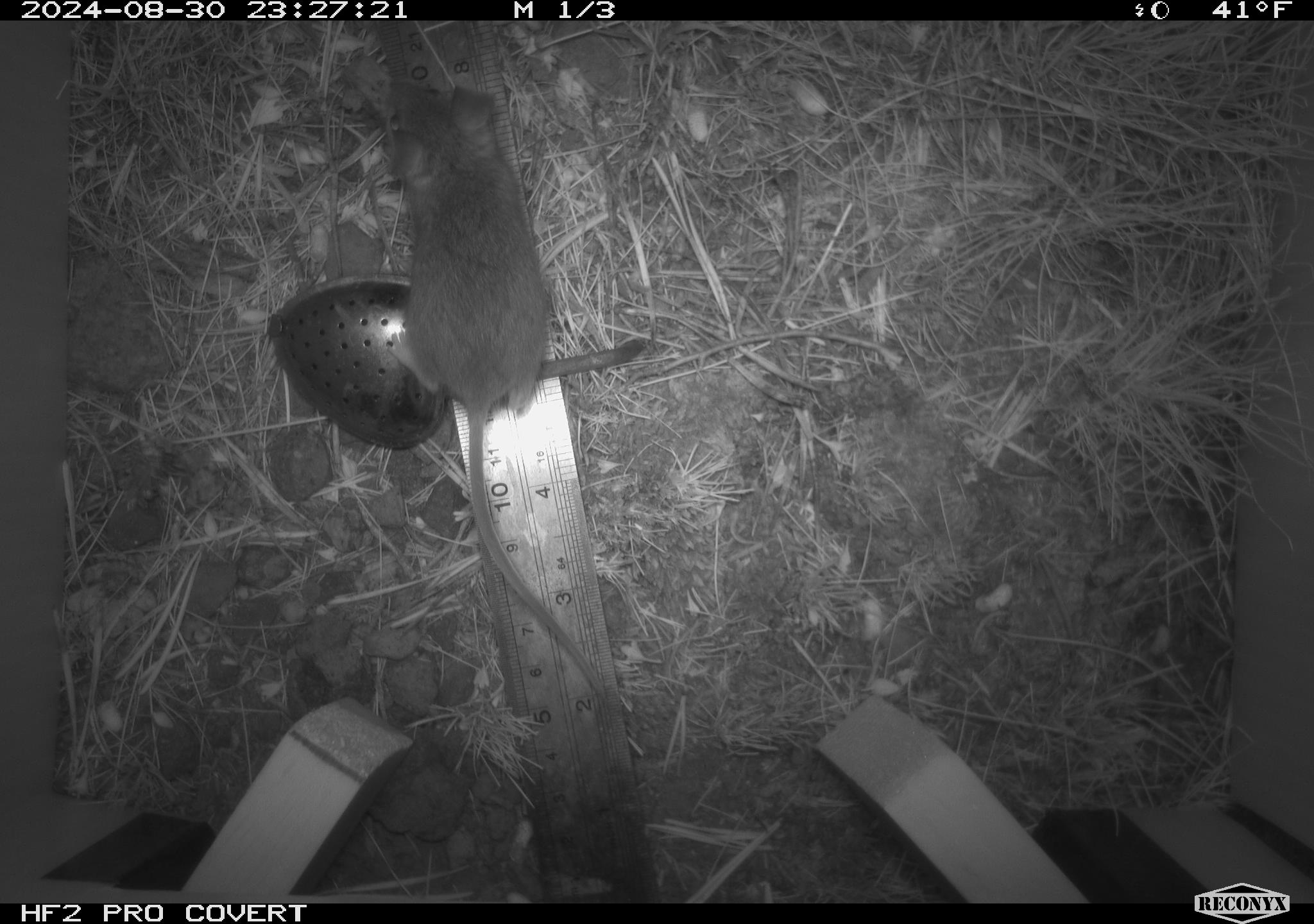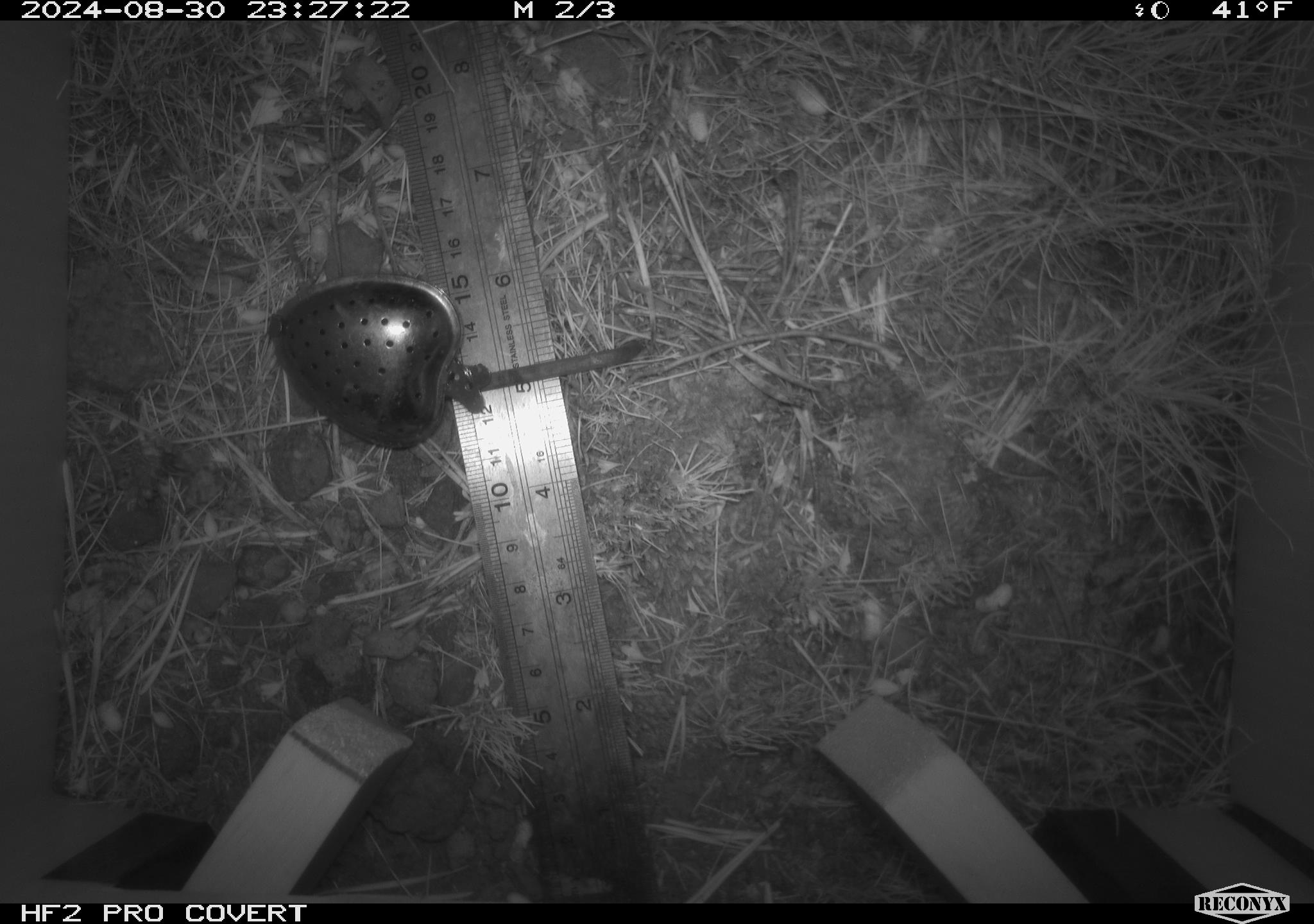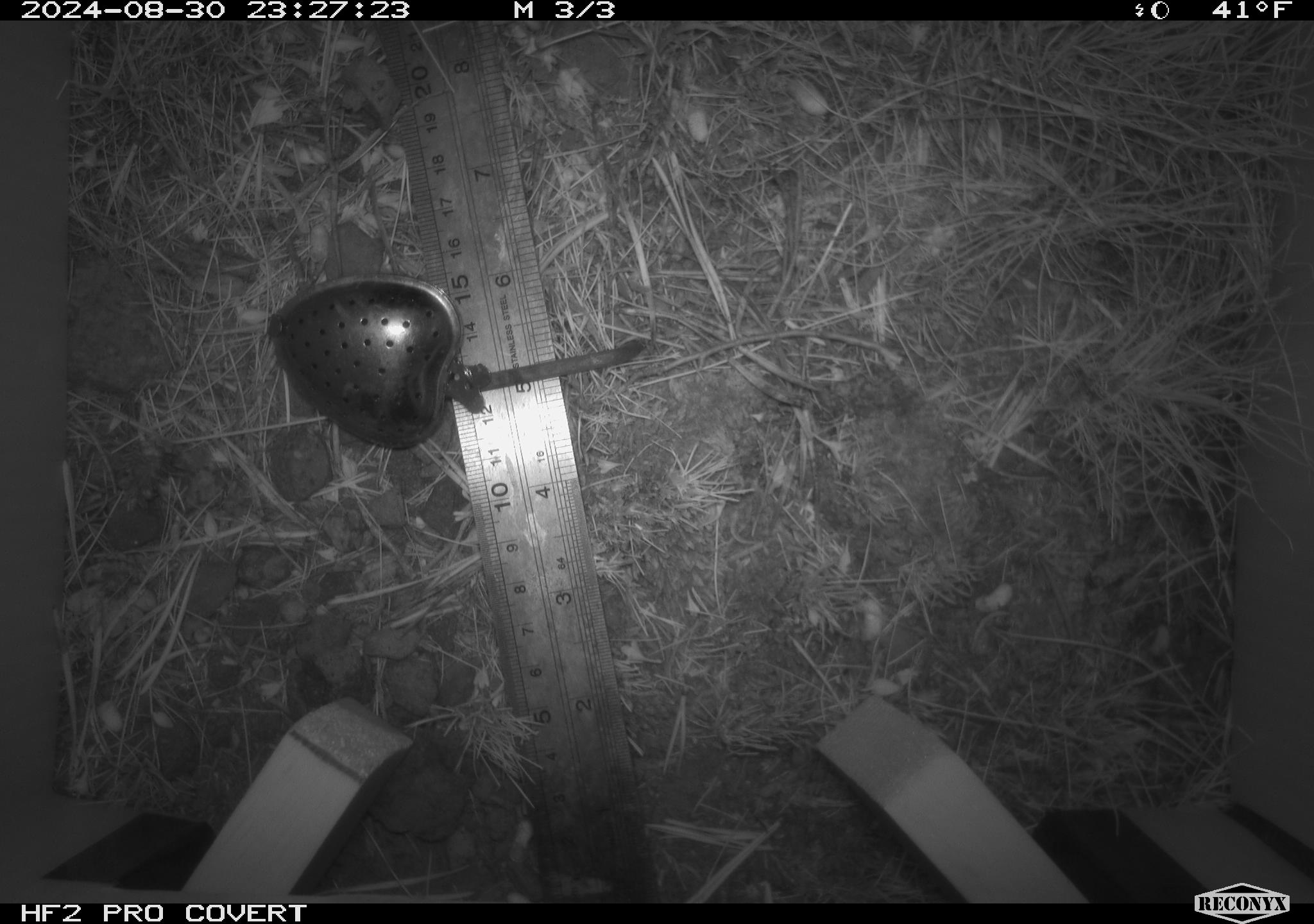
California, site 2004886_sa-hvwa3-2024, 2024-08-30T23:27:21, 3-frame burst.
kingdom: Animalia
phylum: Chordata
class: Mammalia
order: Rodentia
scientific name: Rodentia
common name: mouse species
Mouse species (Rodentia).